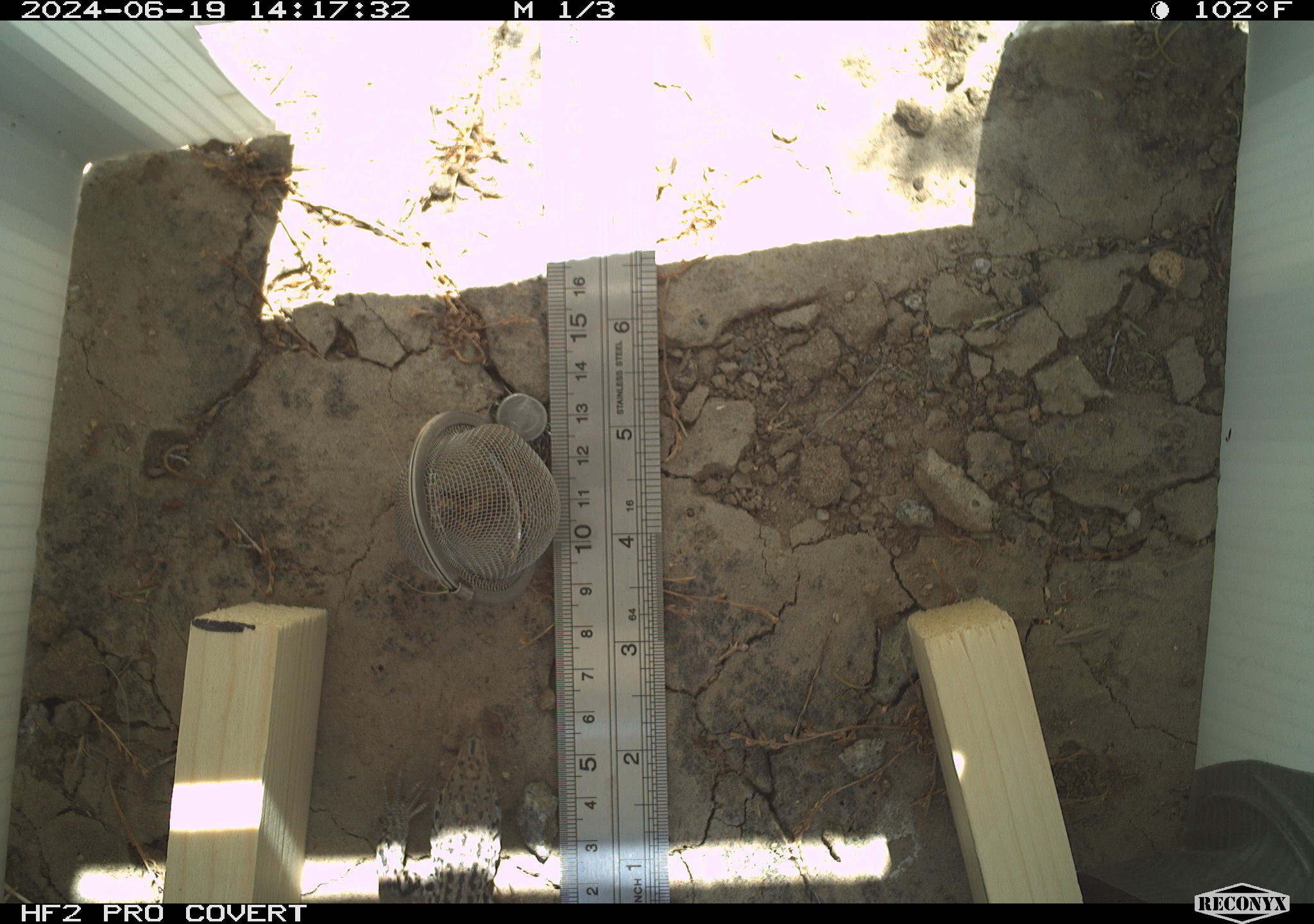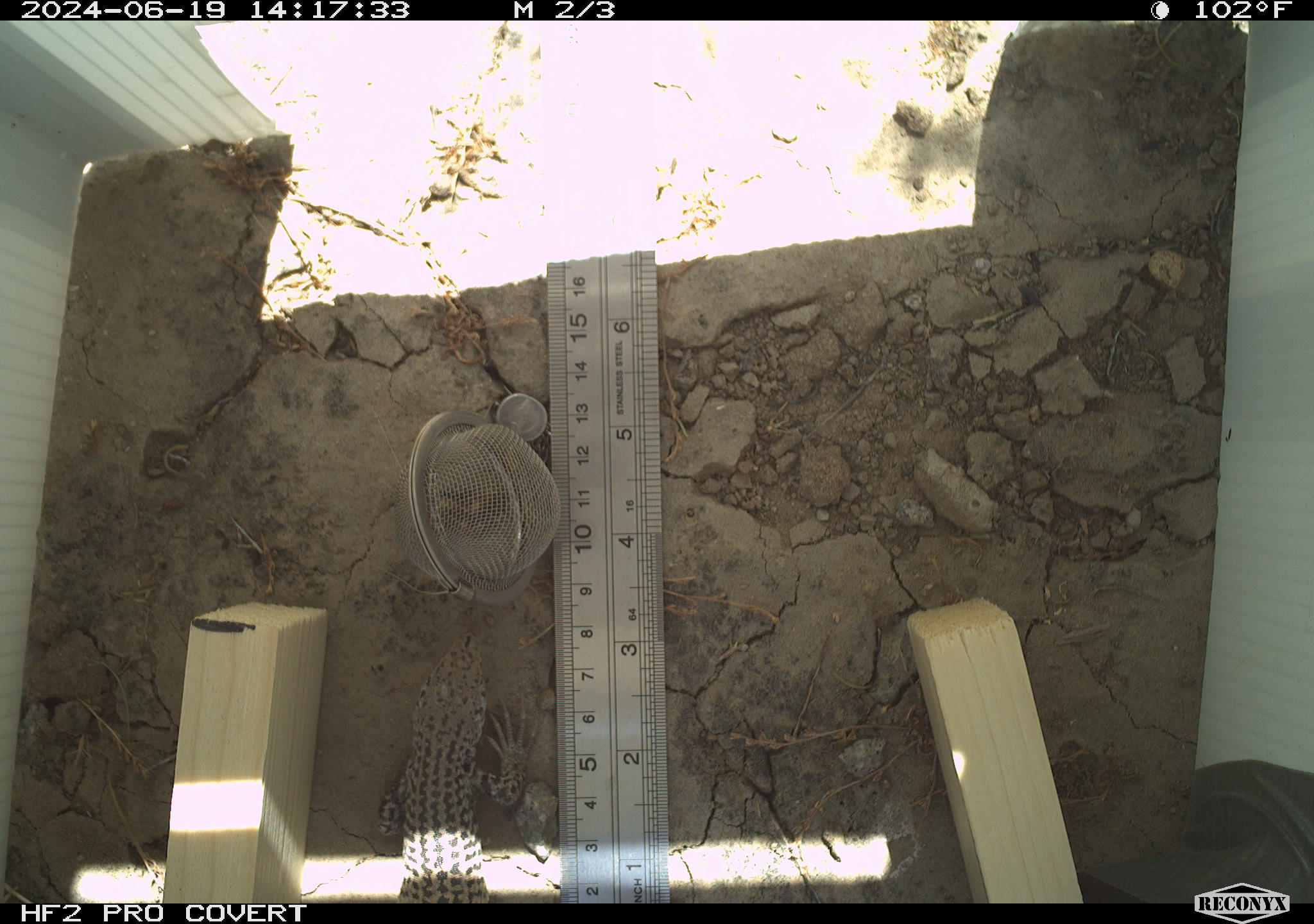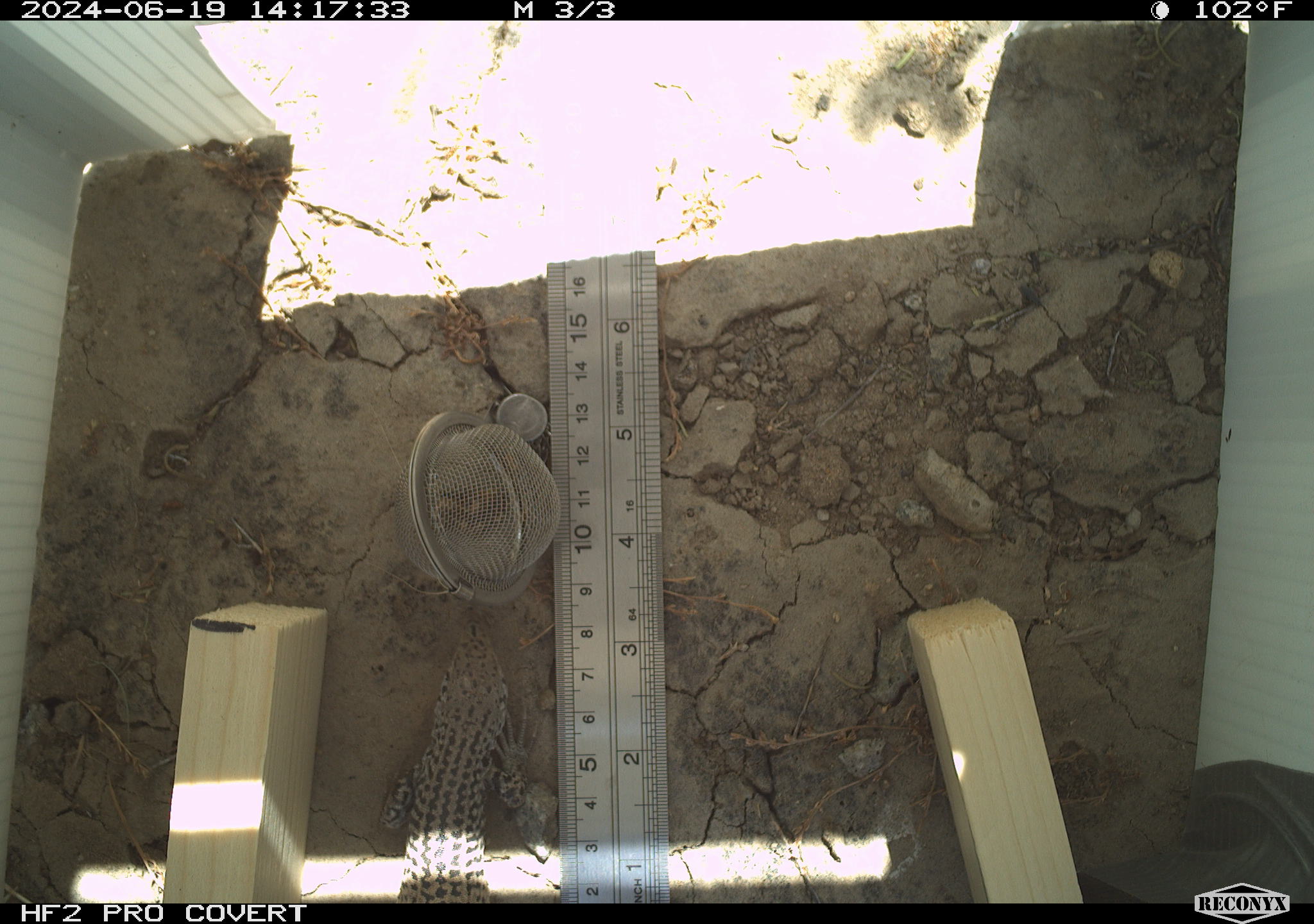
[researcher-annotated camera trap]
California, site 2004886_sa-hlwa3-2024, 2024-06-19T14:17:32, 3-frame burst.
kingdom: Animalia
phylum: Chordata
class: Reptilia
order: Squamata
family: Teiidae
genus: Aspidoscelis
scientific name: Aspidoscelis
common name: whiptail lizards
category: aspidoscelis species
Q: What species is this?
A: Aspidoscelis species (whiptail lizards) (Aspidoscelis).